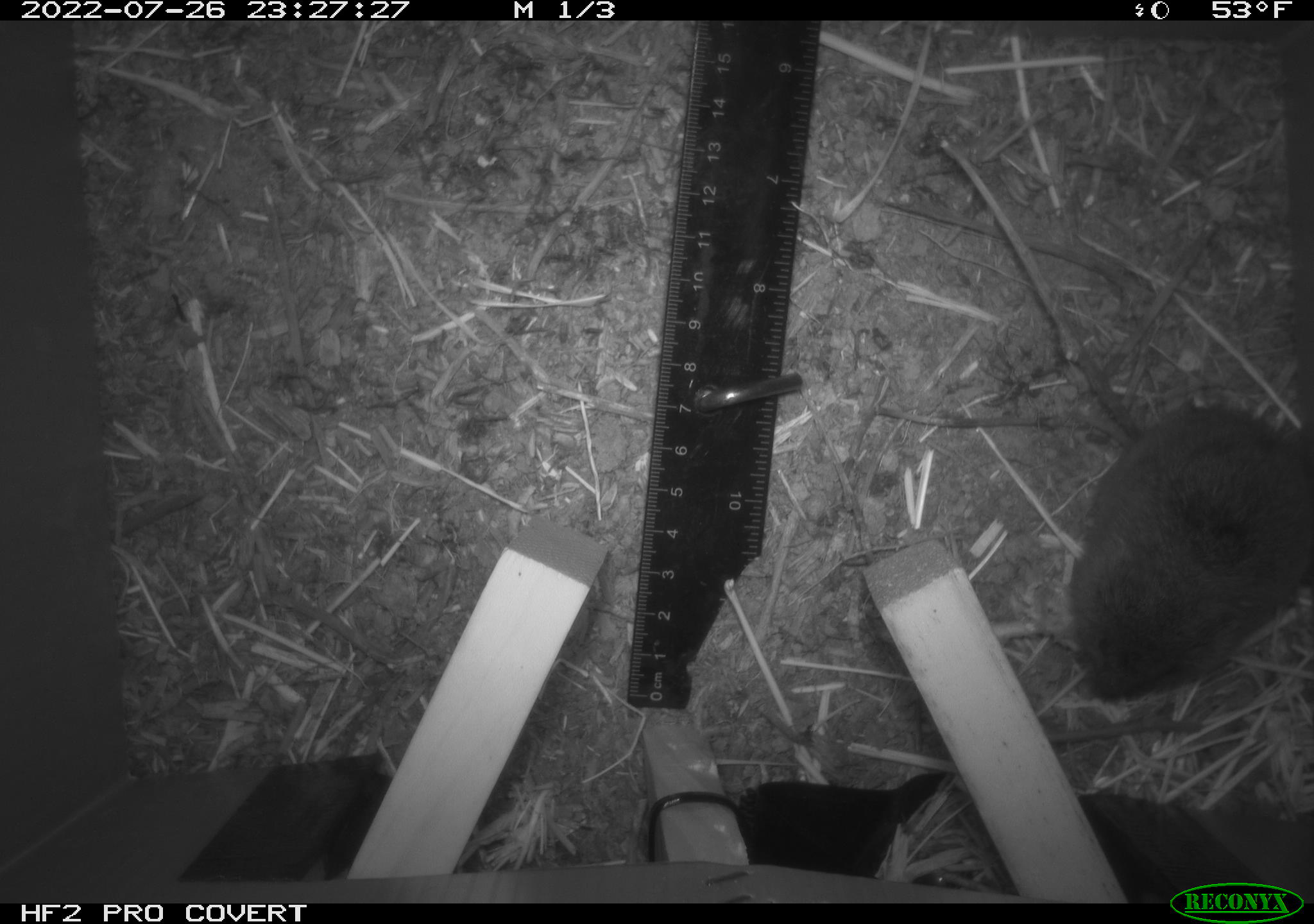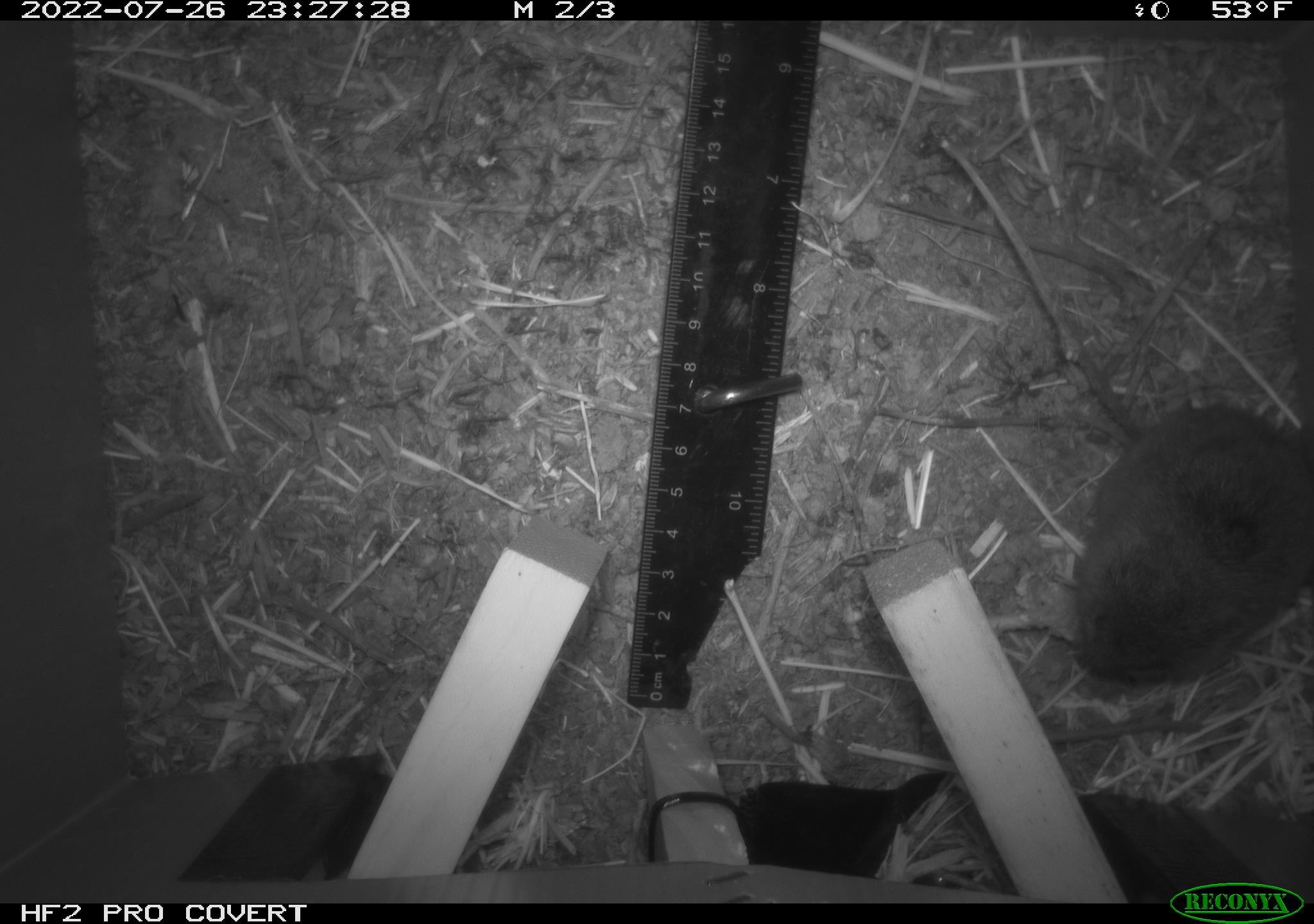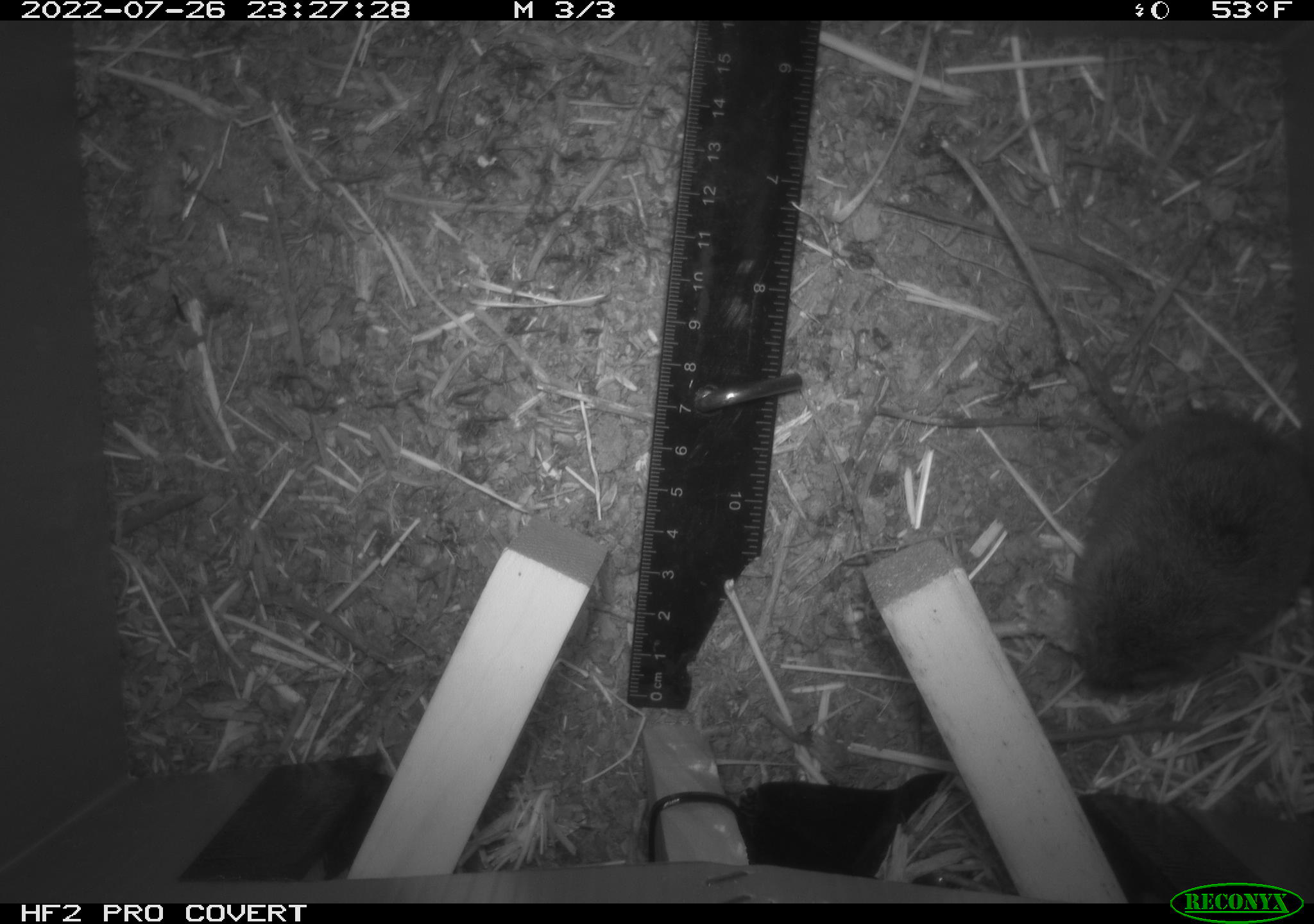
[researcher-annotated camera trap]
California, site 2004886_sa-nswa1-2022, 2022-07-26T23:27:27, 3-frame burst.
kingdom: Animalia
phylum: Chordata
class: Mammalia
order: Rodentia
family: Cricetidae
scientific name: Arvicolinae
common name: voles, lemmings, and muskrats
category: arvicolinae subfamily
Arvicolinae subfamily (voles, lemmings, and muskrats) (Arvicolinae).